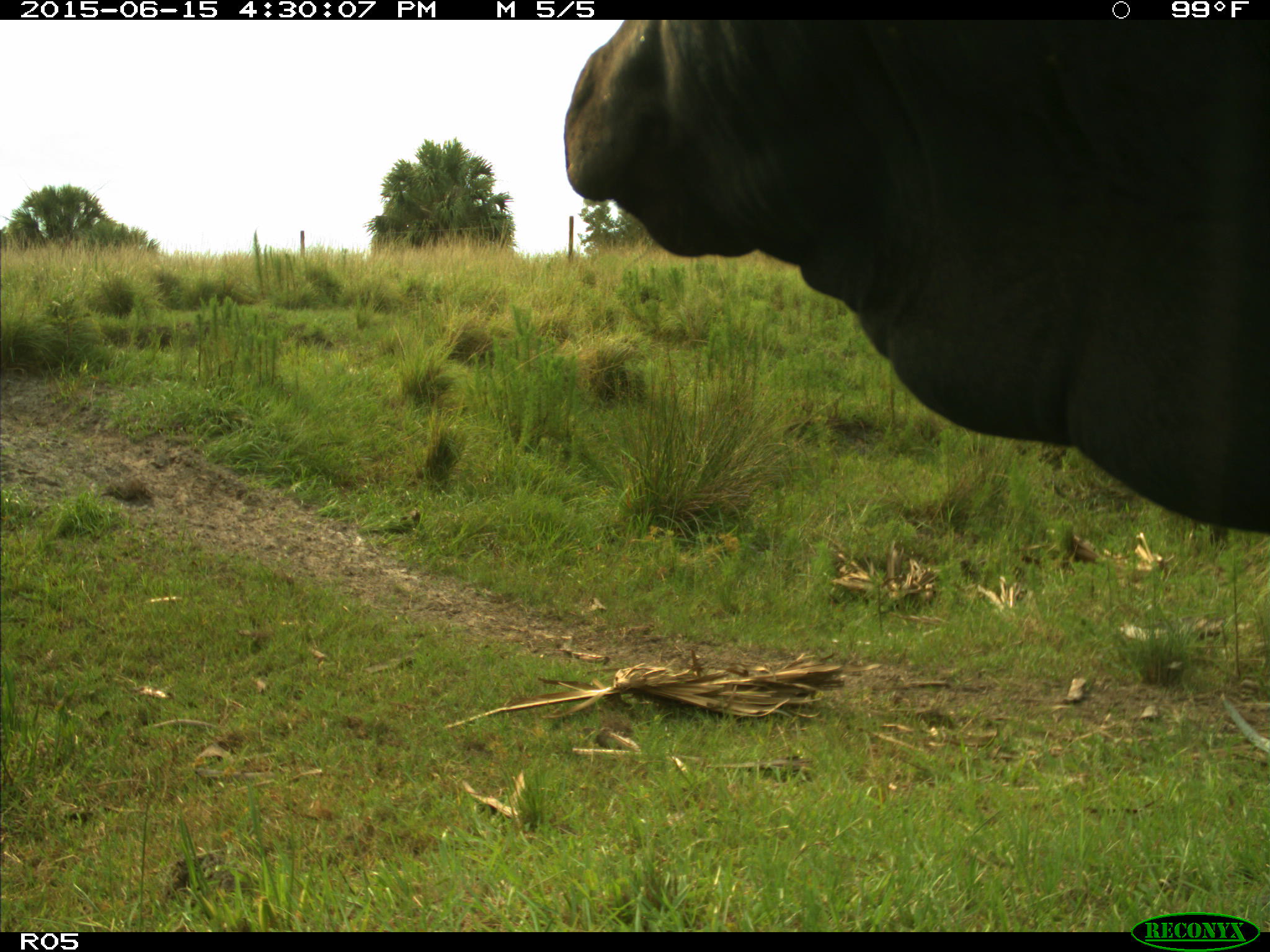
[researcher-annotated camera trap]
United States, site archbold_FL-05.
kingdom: Animalia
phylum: Chordata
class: Mammalia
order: Artiodactyla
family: Bovidae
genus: Bos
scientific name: Bos taurus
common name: domestic cow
Bos taurus (domestic cow).